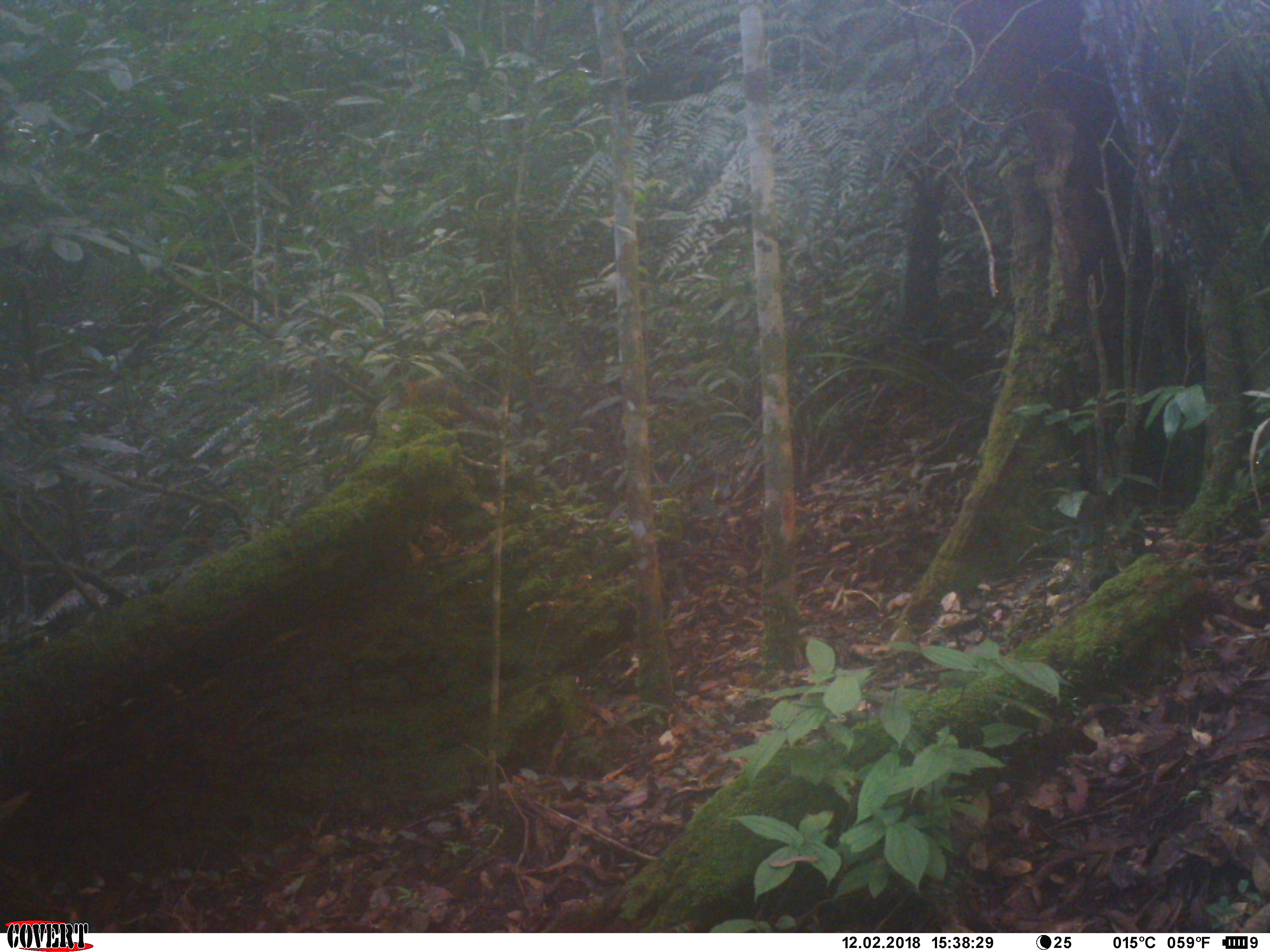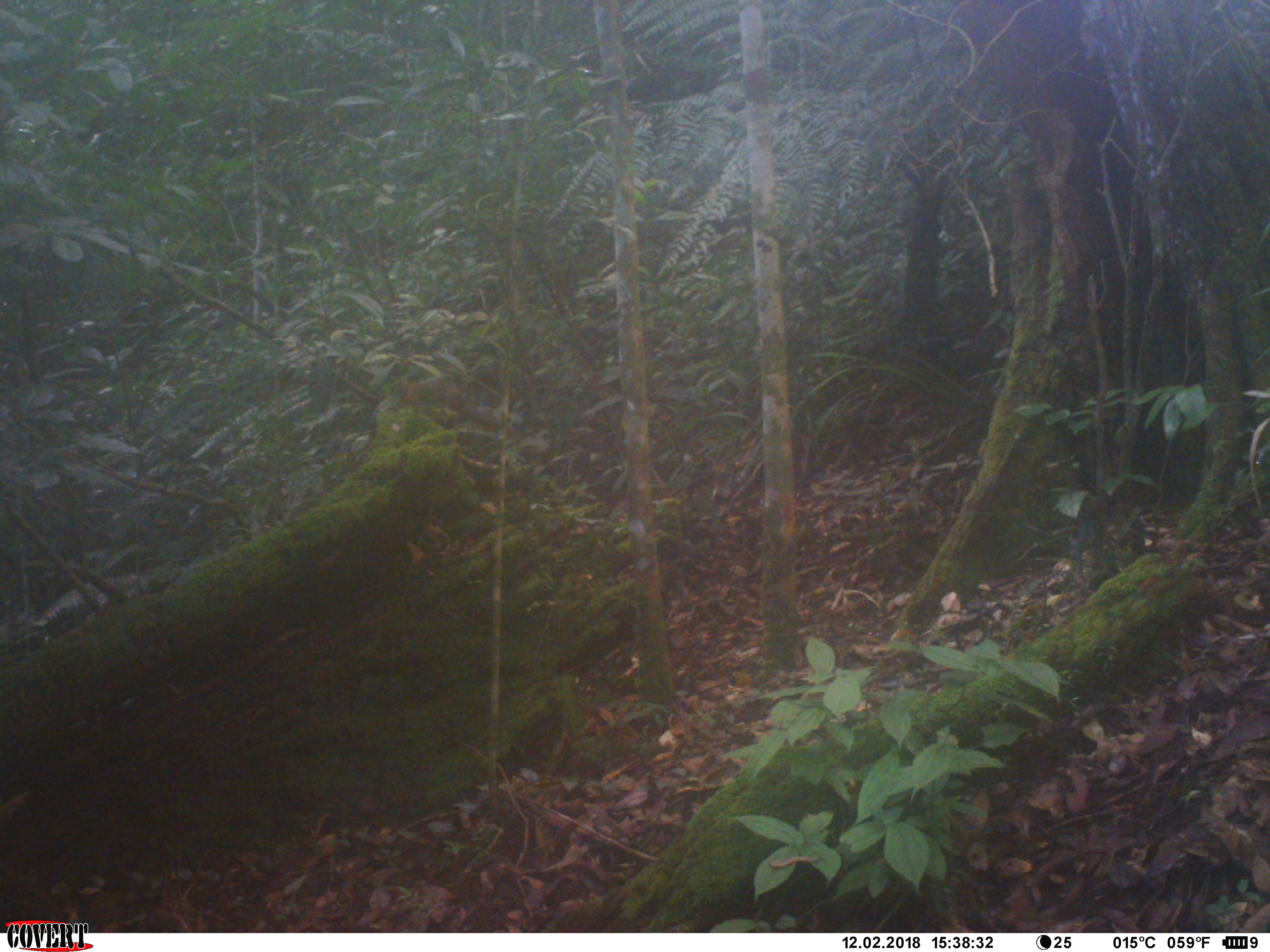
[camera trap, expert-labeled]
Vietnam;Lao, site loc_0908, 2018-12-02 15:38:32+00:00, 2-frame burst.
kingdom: Animalia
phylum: Chordata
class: Mammalia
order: Rodentia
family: Sciuridae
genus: Dremomys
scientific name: Dremomys rufigenis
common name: red-cheeked squirrel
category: red cheeked squirrel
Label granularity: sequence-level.